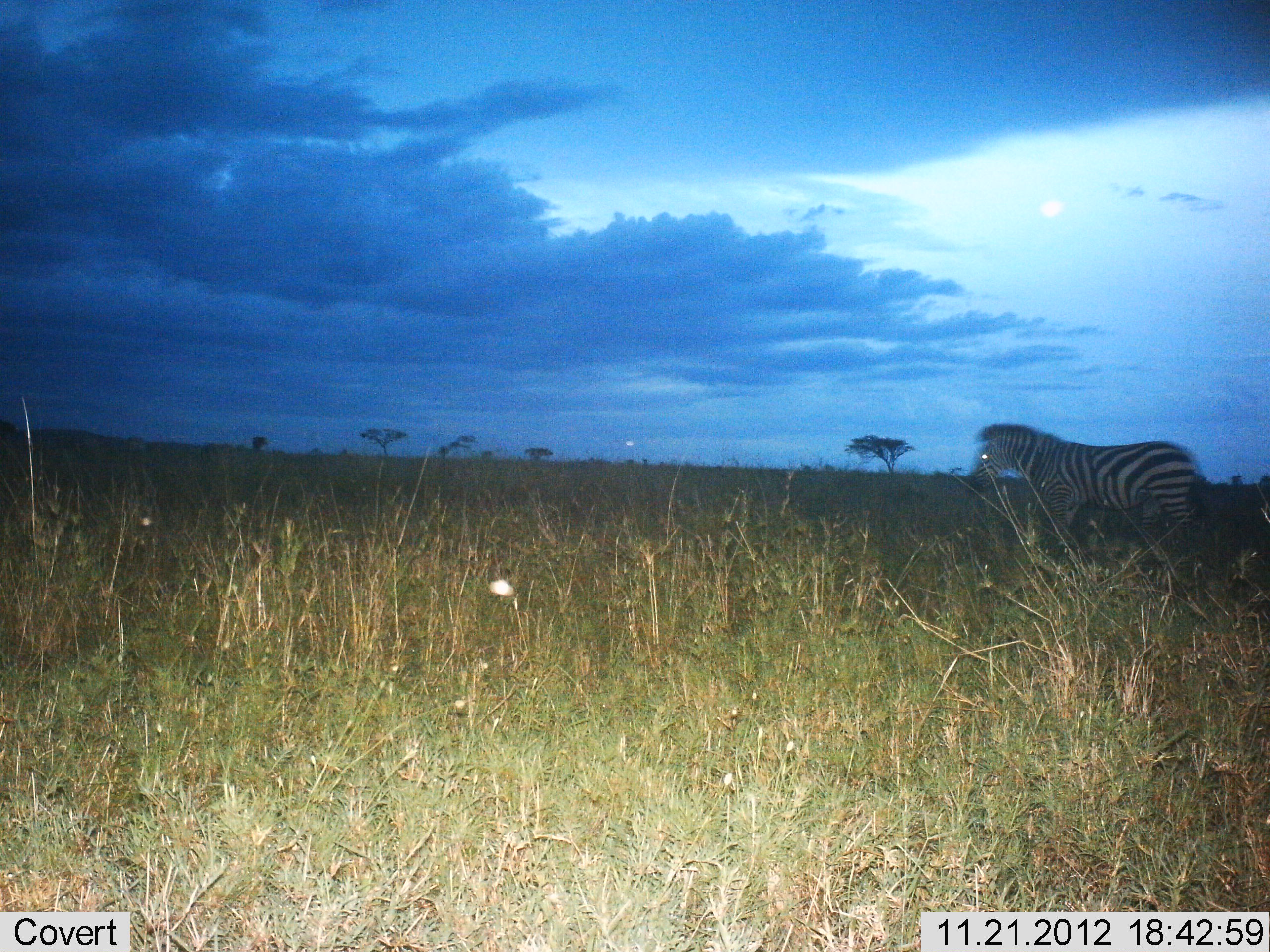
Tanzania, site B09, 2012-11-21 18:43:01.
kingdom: Animalia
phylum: Chordata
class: Mammalia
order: Perissodactyla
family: Equidae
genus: Equus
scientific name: Equus quagga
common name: plains zebra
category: zebra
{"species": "zebra (plains zebra) (Equus quagga)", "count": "1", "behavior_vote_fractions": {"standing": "20%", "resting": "0%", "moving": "90%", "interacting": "0%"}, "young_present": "0%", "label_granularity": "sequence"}